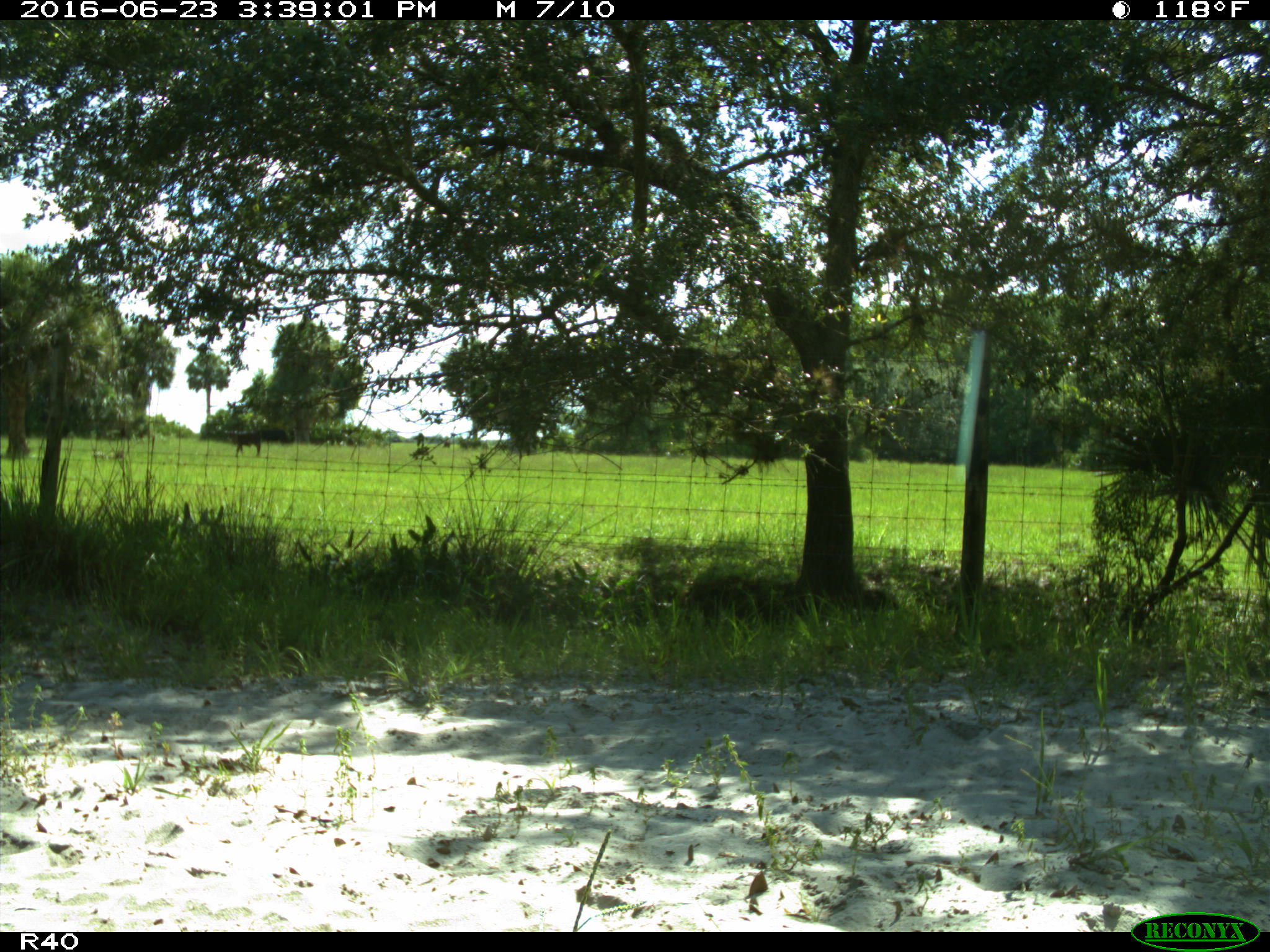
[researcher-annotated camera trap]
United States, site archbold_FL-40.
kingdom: Animalia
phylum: Chordata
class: Mammalia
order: Artiodactyla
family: Bovidae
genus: Bos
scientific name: Bos taurus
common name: domestic cow